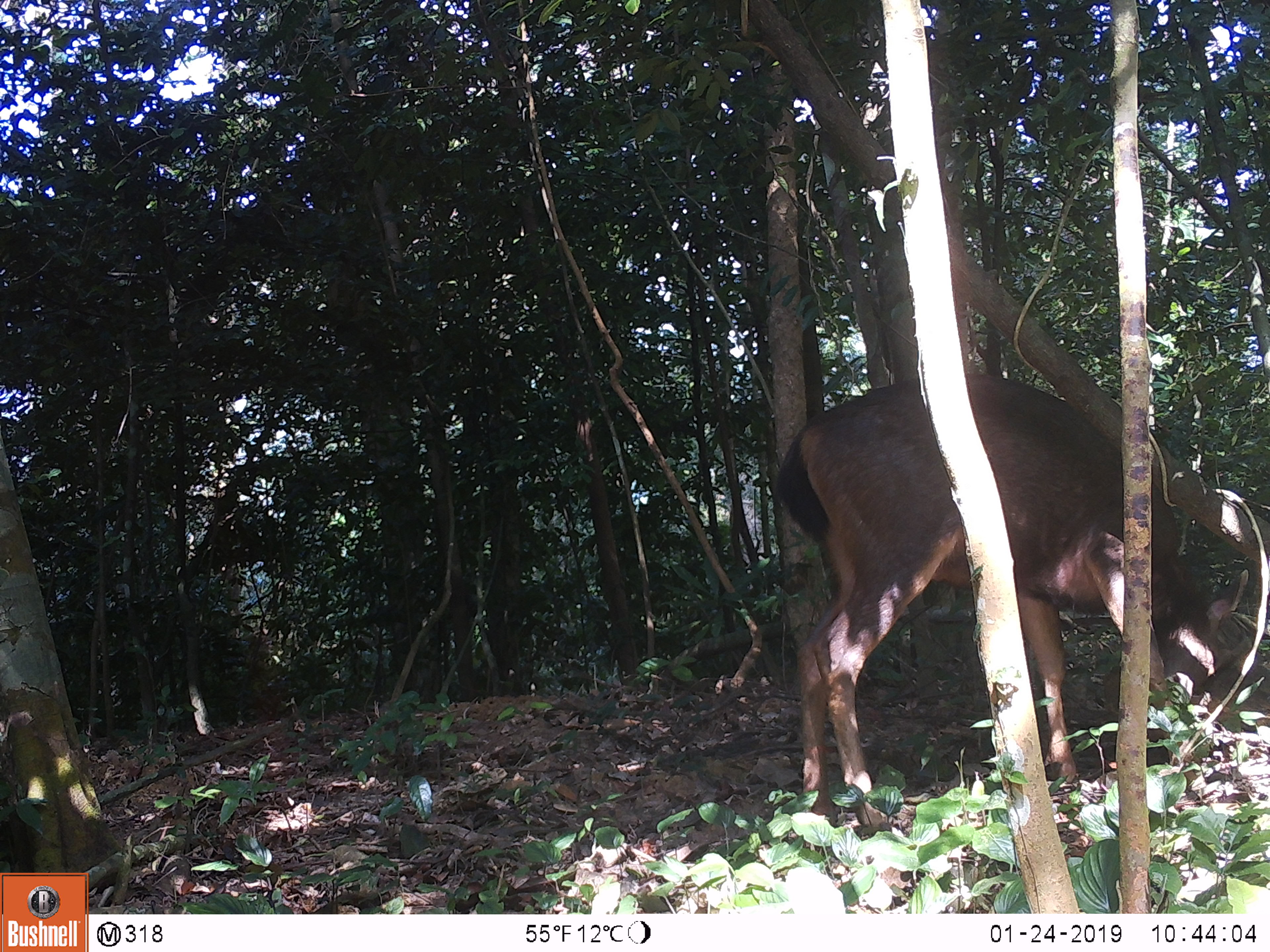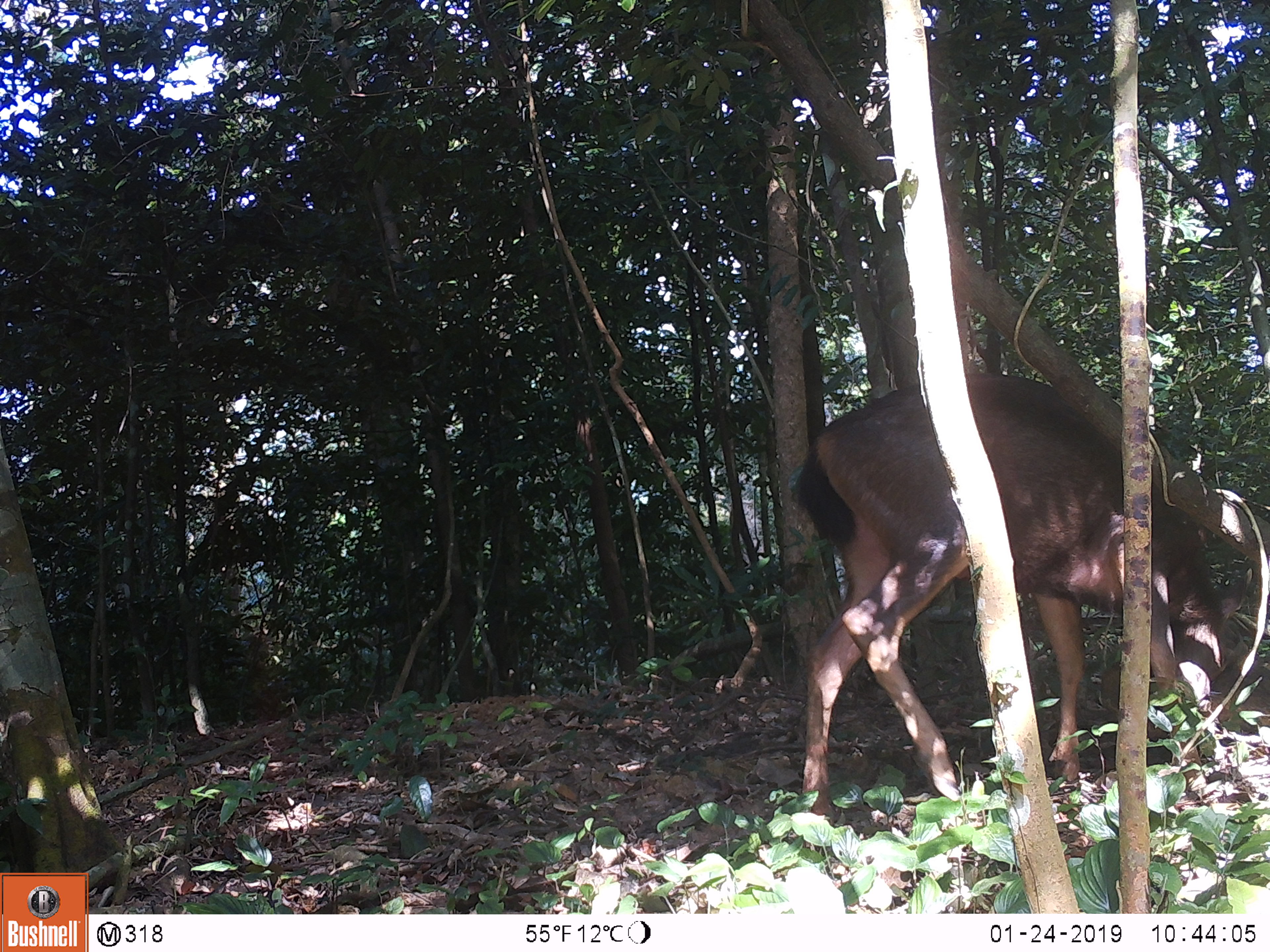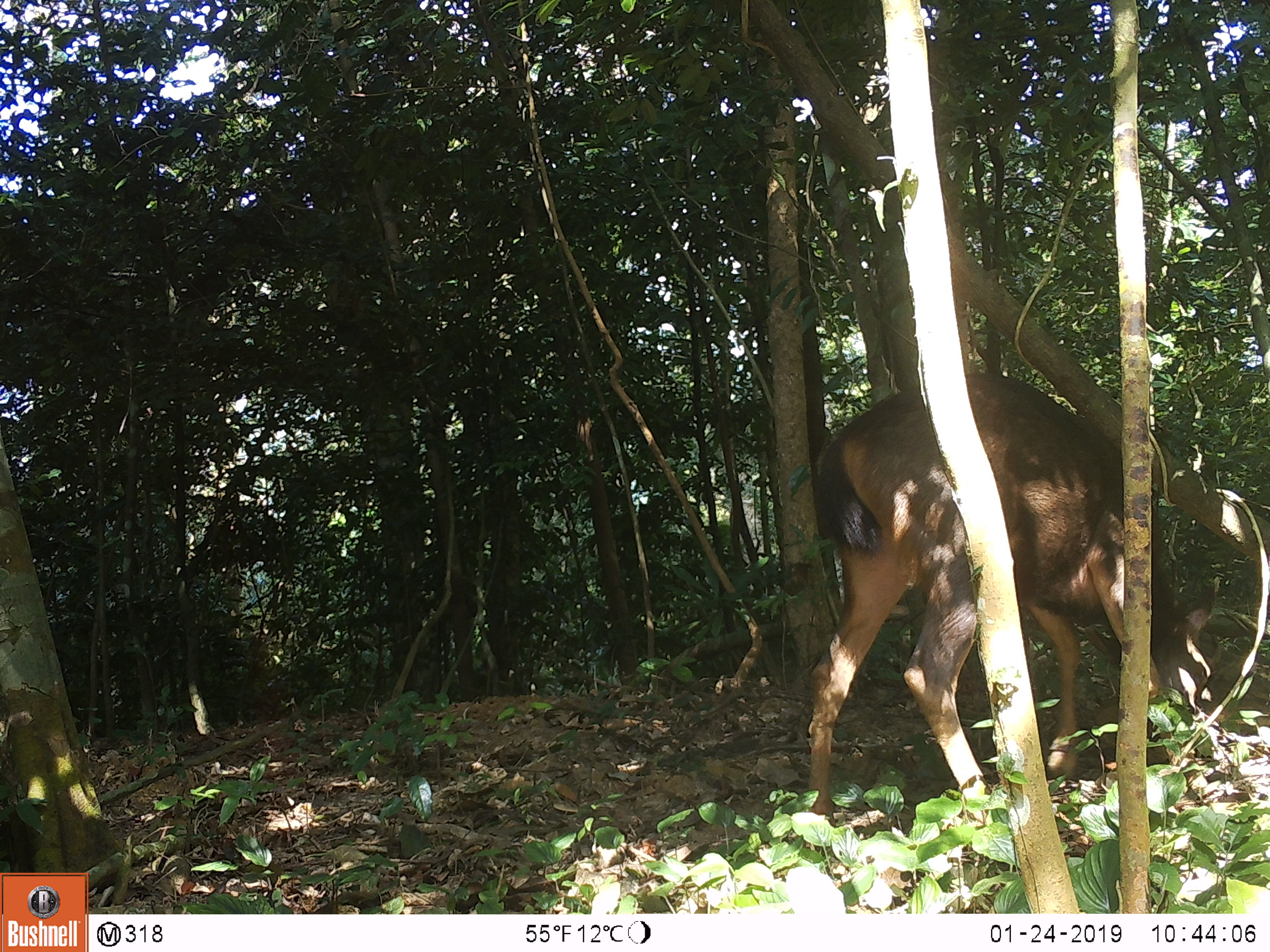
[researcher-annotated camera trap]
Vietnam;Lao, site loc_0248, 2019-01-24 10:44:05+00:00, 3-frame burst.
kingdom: Animalia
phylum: Chordata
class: Mammalia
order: Artiodactyla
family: Cervidae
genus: Rusa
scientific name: Rusa unicolor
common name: sambar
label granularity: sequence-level